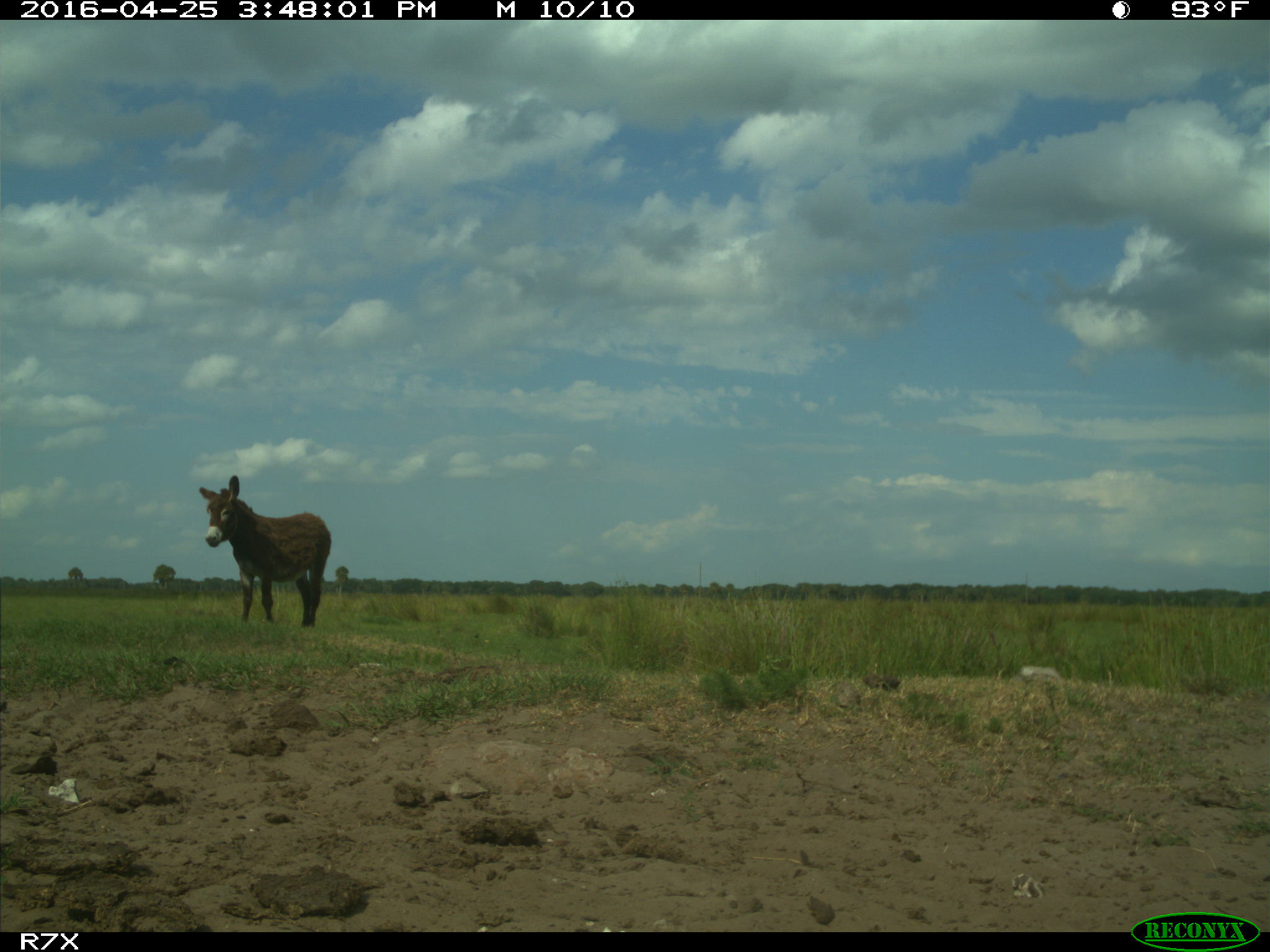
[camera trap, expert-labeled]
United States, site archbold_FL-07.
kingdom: Animalia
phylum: Chordata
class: Mammalia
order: Artiodactyla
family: Bovidae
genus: Bos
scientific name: Bos taurus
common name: domestic cow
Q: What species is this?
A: Bos taurus (domestic cow).